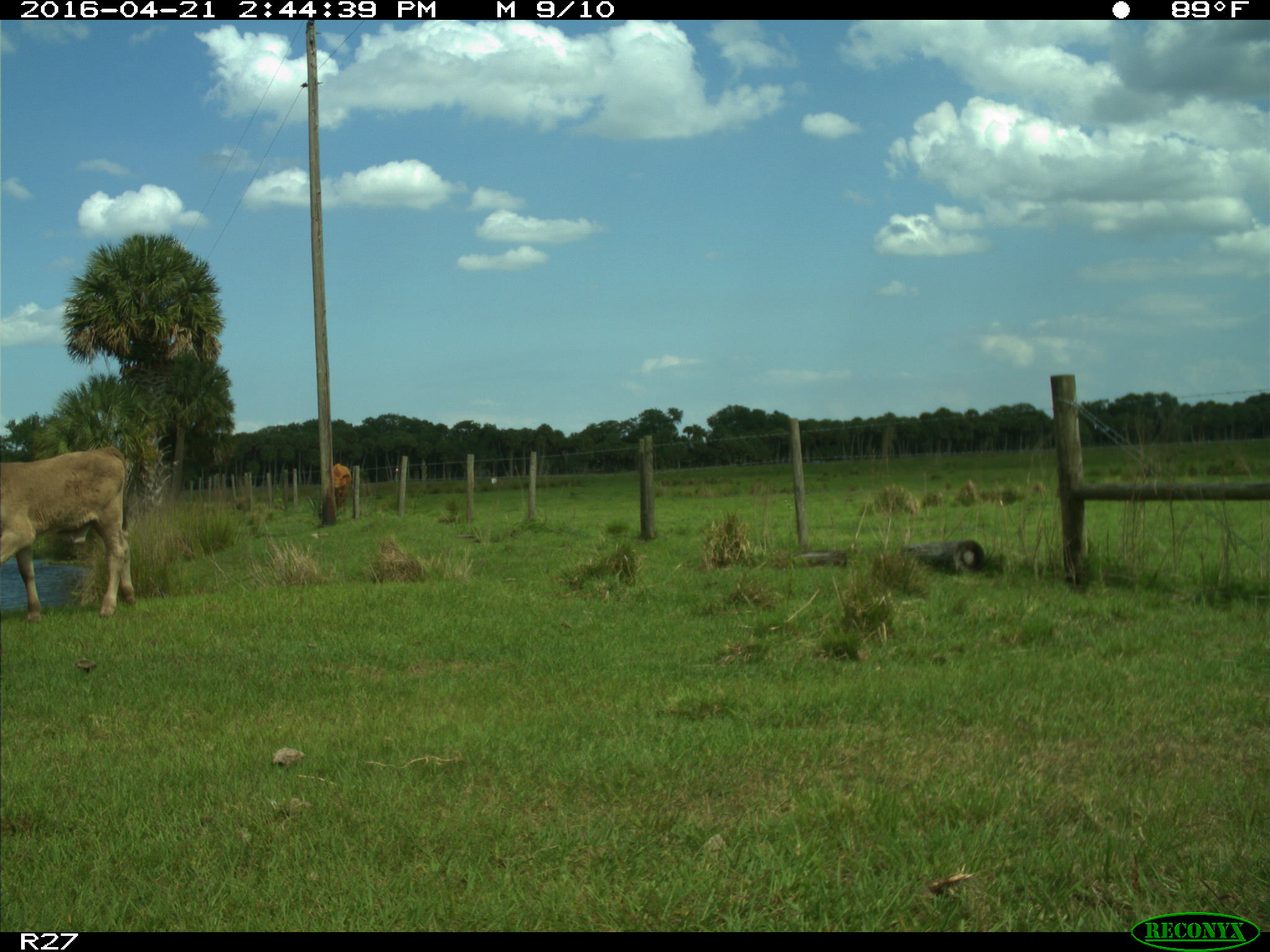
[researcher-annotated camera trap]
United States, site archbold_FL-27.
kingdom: Animalia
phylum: Chordata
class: Mammalia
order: Artiodactyla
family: Bovidae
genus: Bos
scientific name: Bos taurus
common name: domestic cow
Bos taurus (domestic cow).